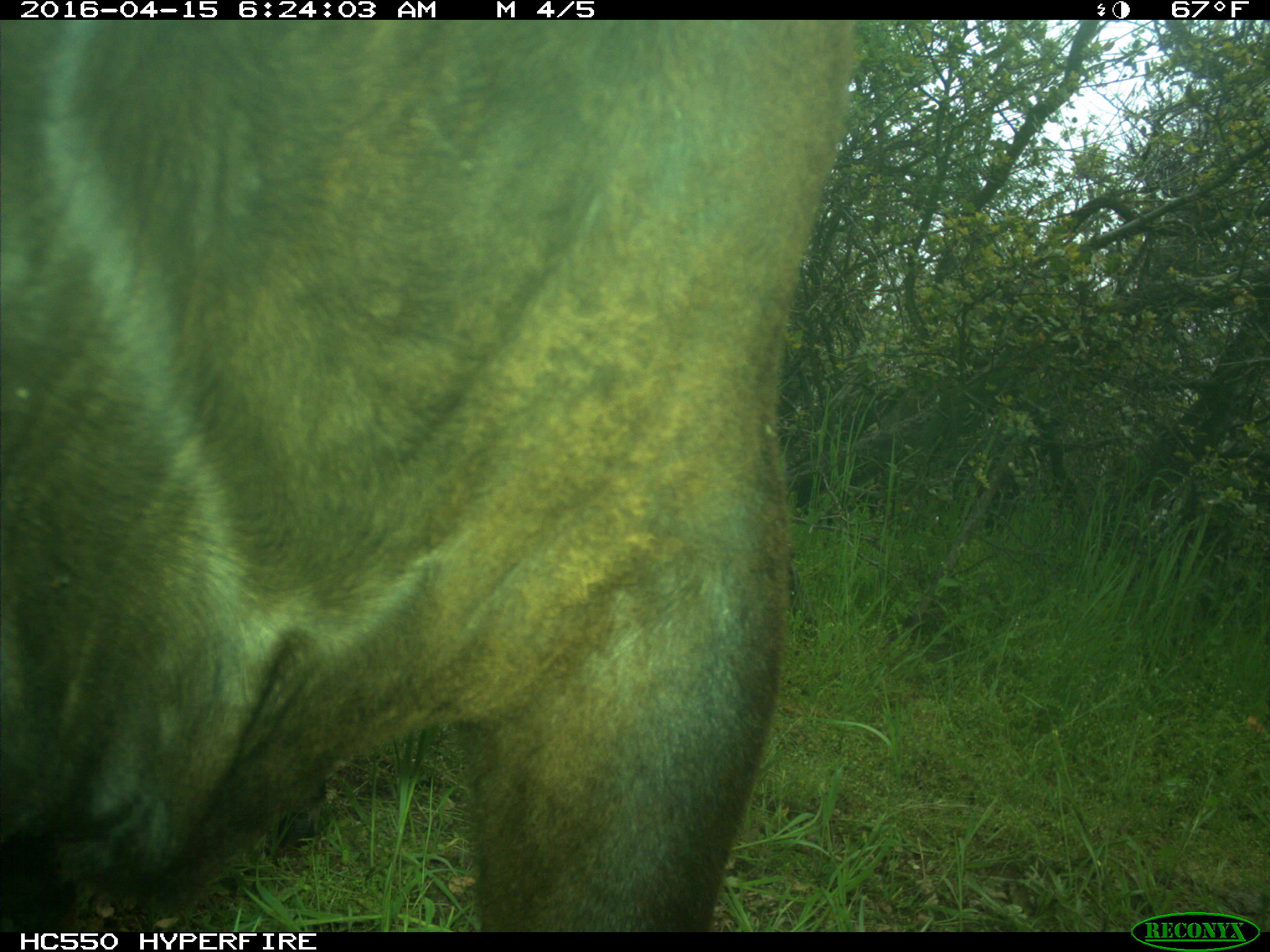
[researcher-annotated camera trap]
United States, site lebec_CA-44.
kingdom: Animalia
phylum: Chordata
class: Mammalia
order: Artiodactyla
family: Bovidae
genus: Bos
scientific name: Bos taurus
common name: domestic cow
Bos taurus (domestic cow).